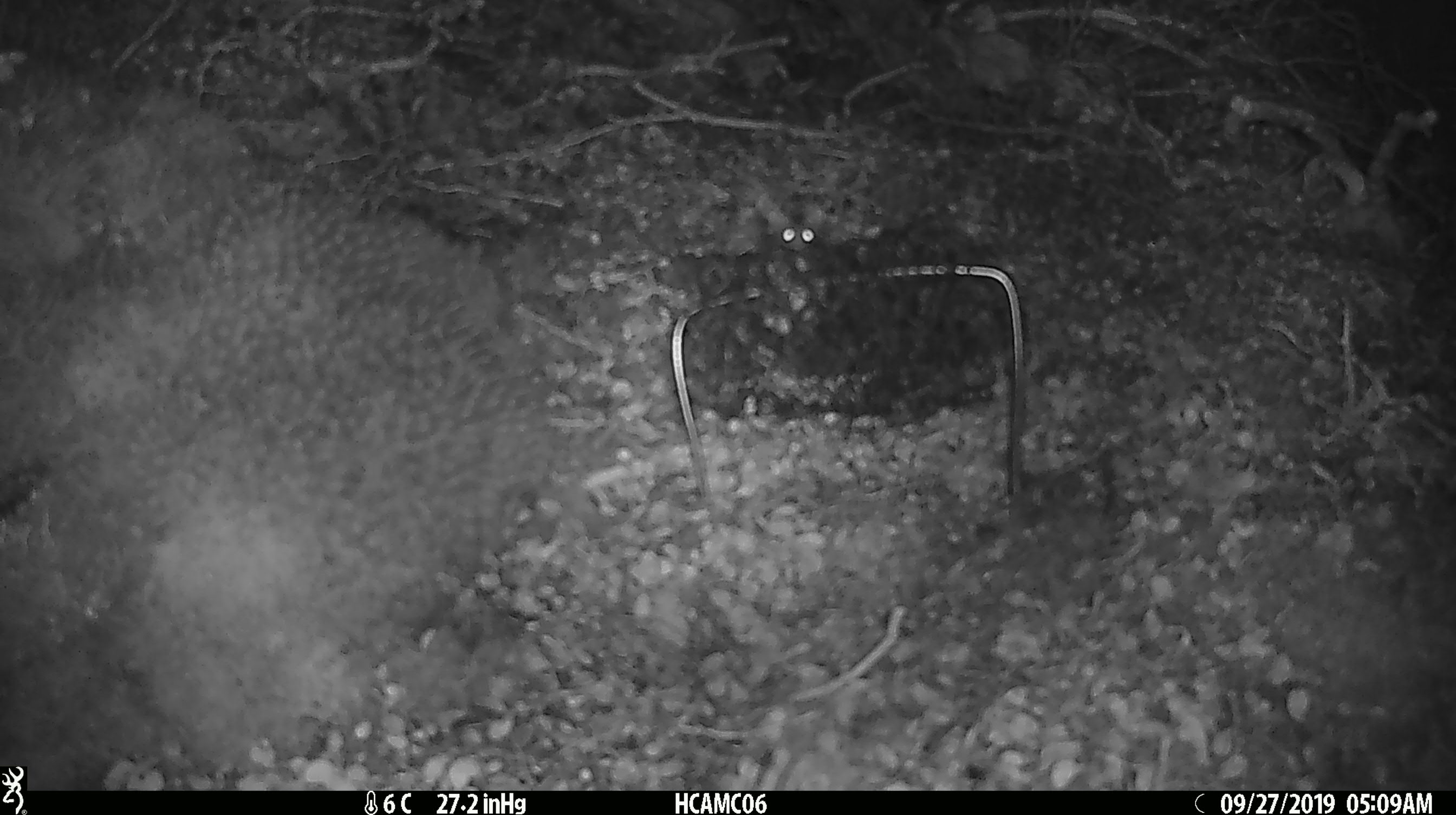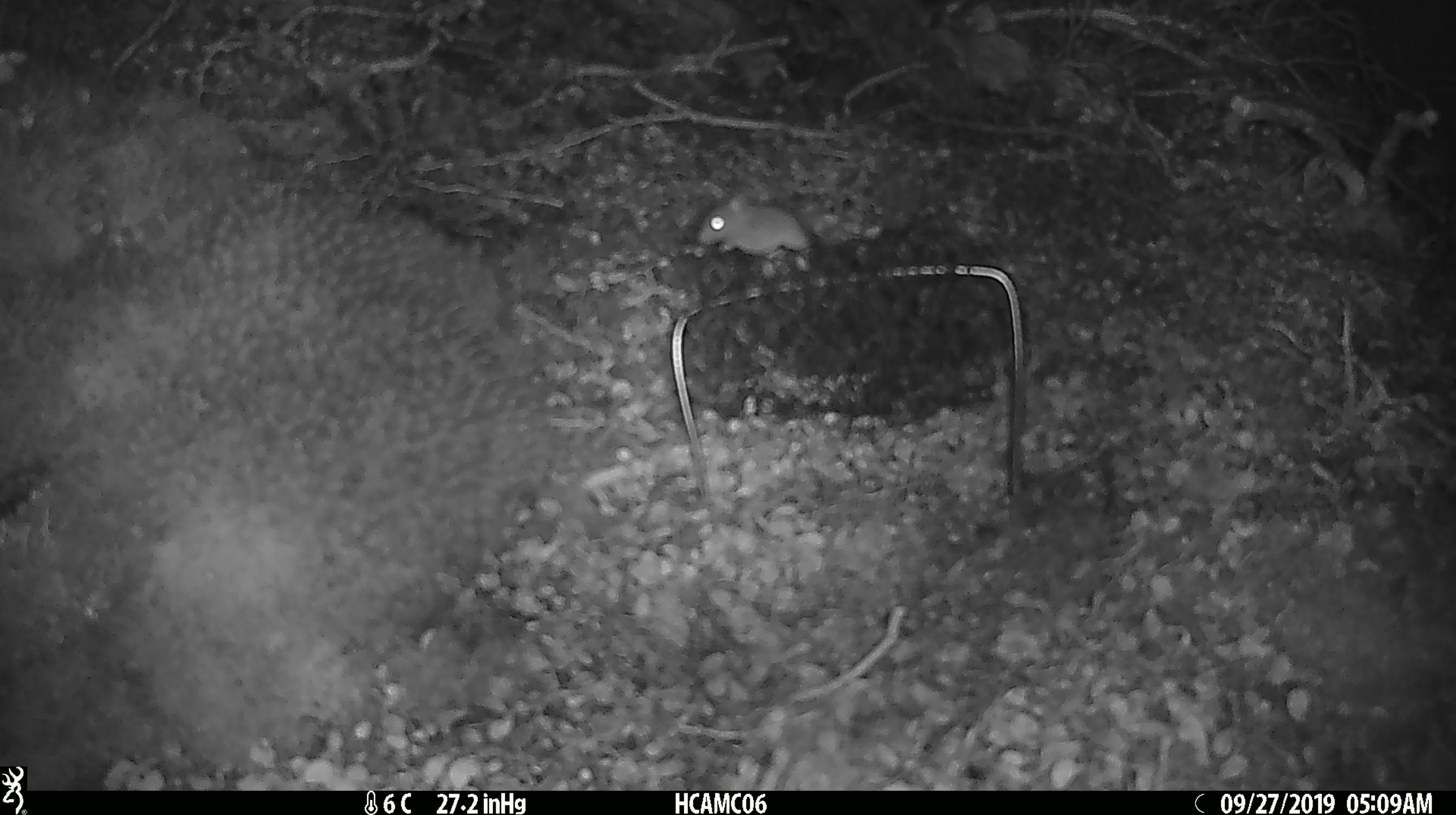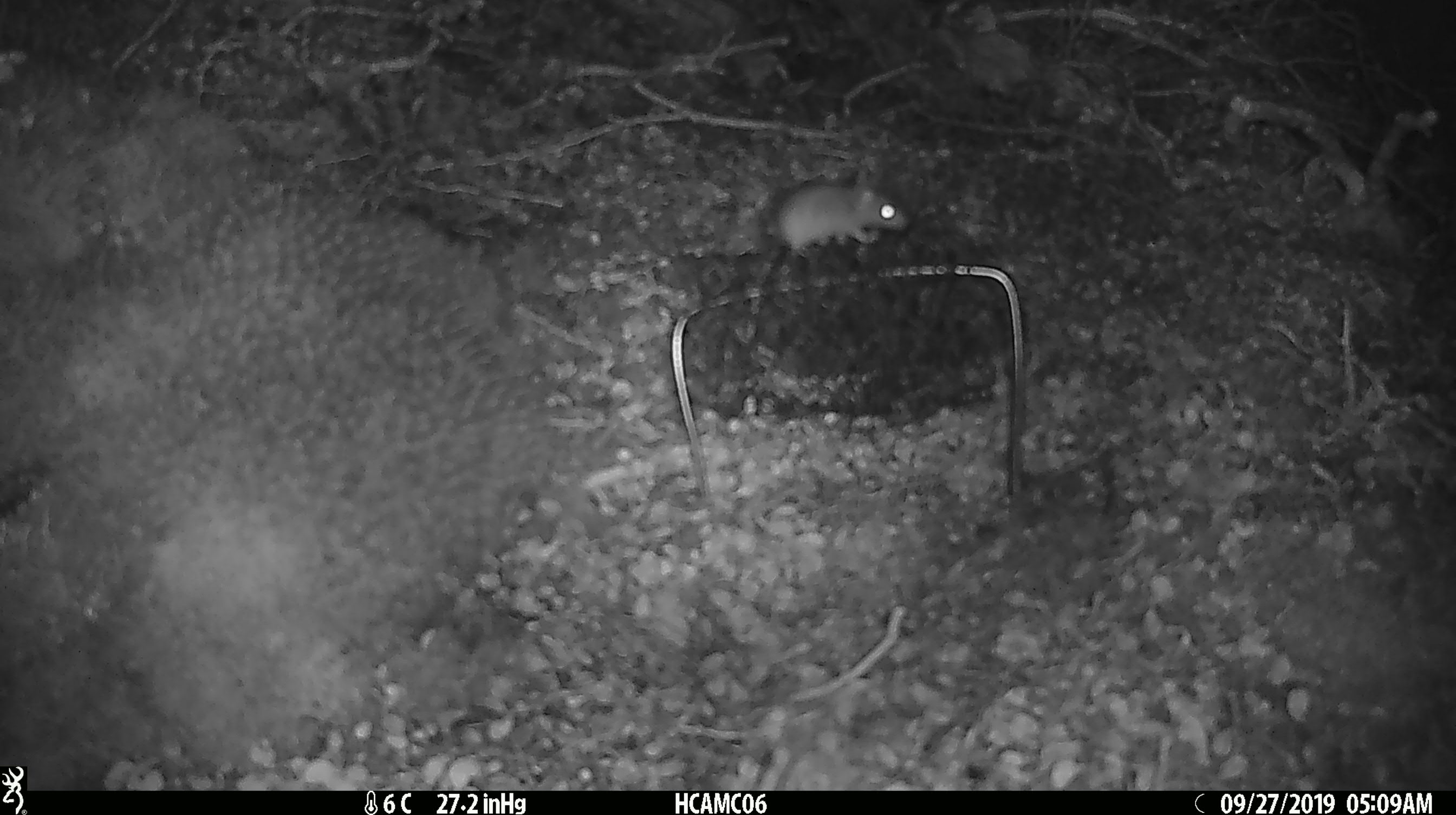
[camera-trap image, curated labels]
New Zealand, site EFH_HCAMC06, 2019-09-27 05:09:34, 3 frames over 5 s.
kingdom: Animalia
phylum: Chordata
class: Mammalia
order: Rodentia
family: Muridae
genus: Mus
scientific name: Mus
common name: mouse